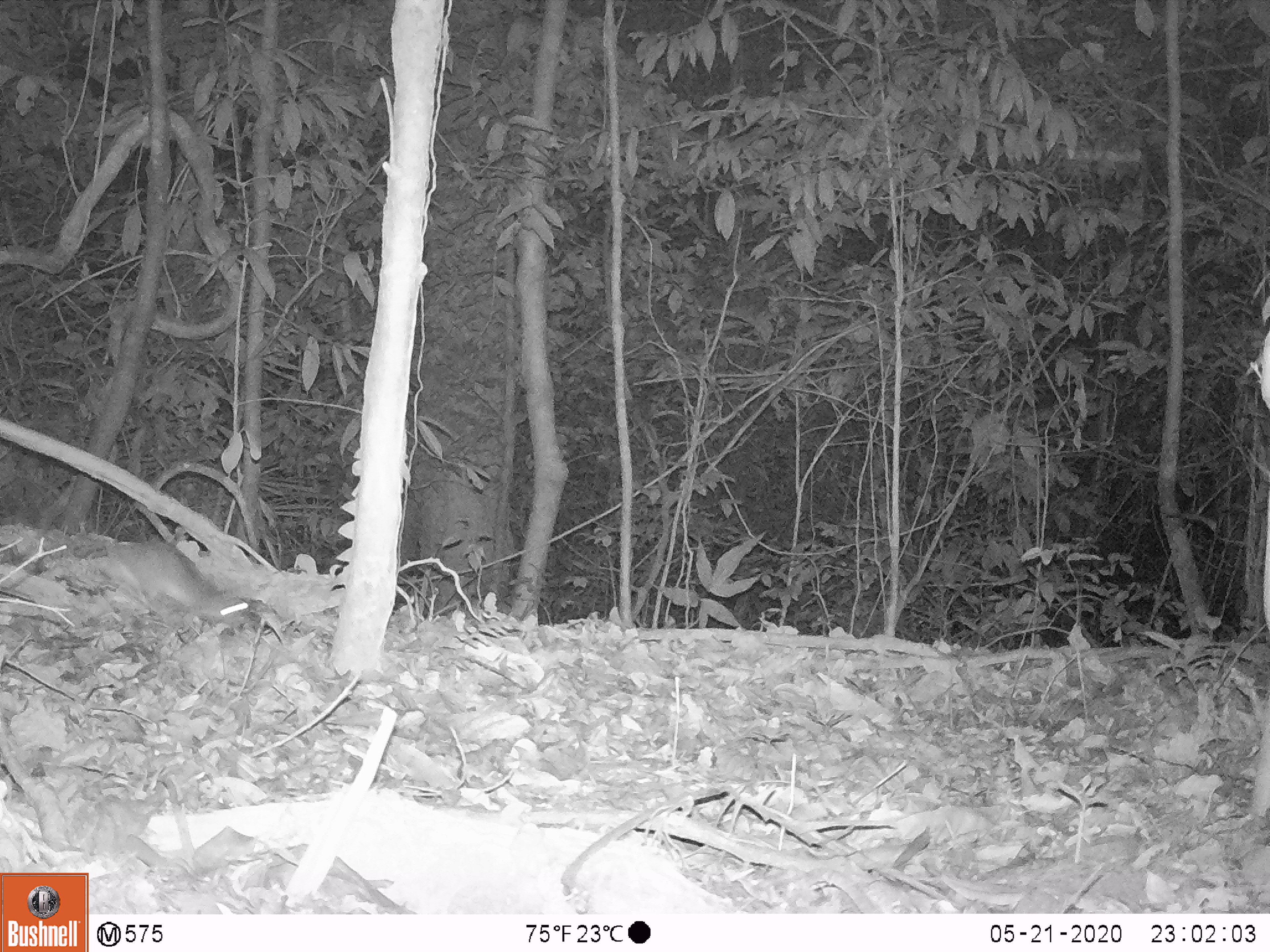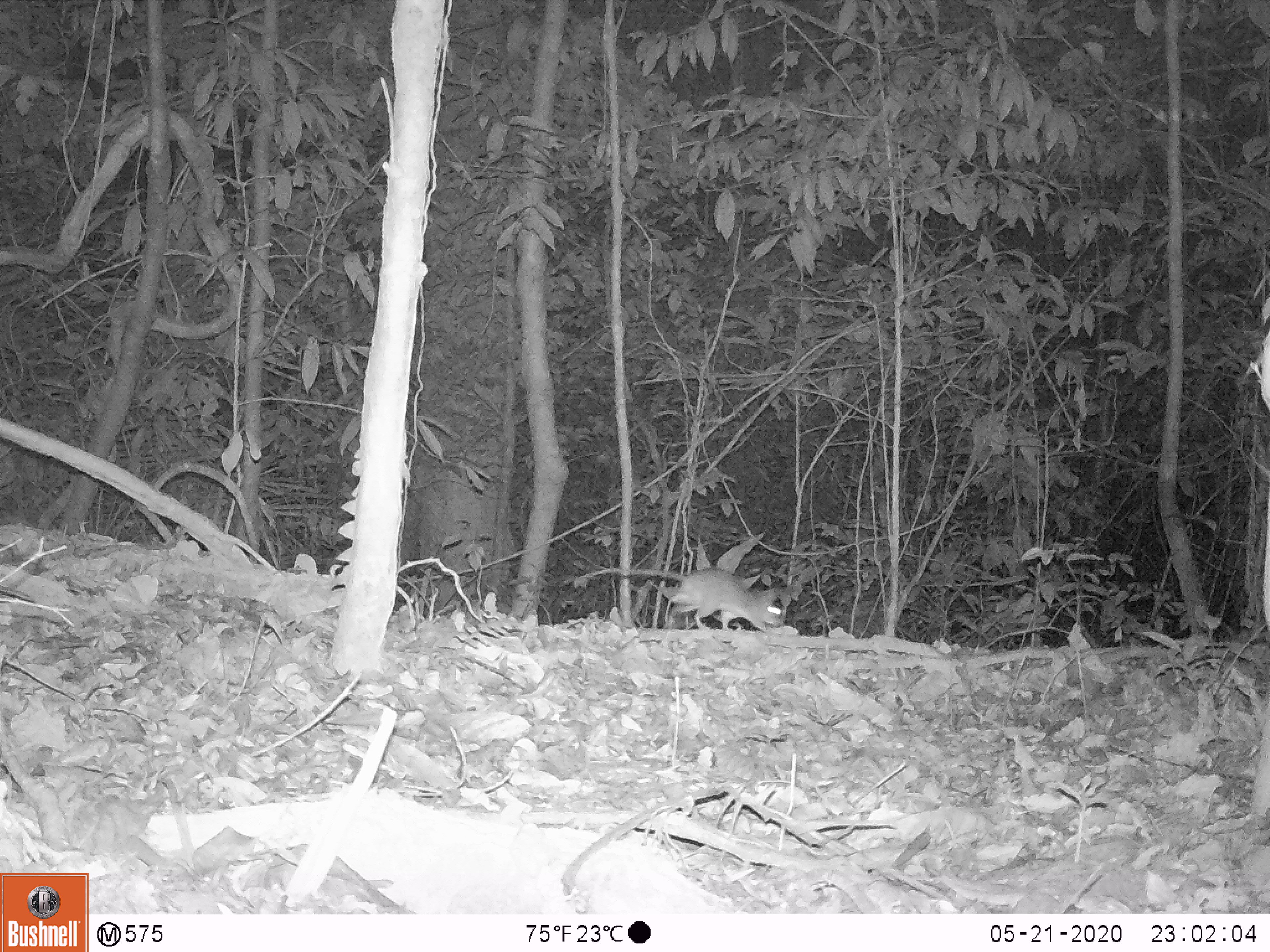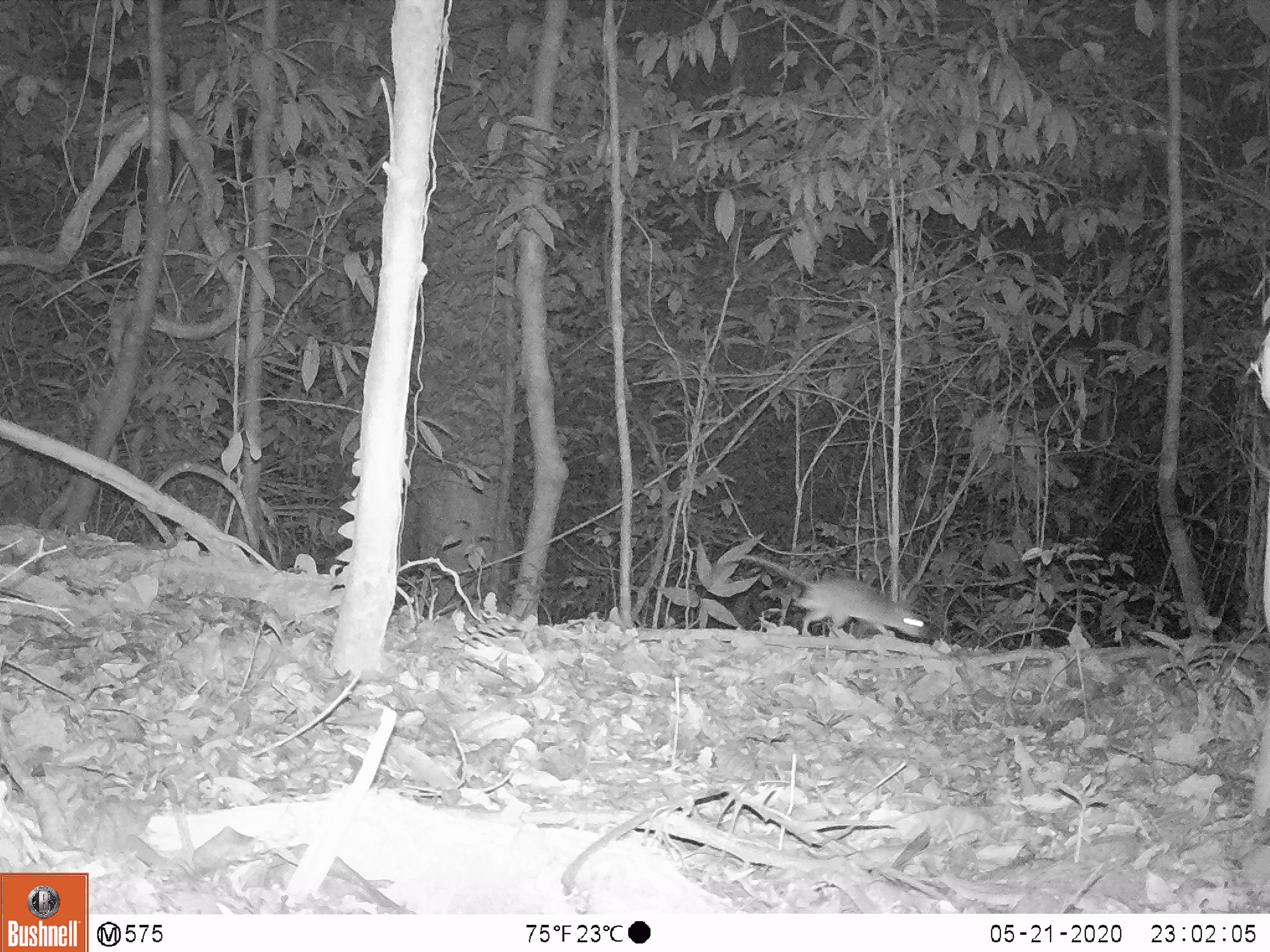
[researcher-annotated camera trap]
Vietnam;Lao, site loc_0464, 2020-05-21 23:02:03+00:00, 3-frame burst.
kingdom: Animalia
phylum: Chordata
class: Mammalia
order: Rodentia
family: Muridae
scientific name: Muridae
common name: old-world mice and rats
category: unidentified murid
Unidentified murid (old-world mice and rats) (Muridae). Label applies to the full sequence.